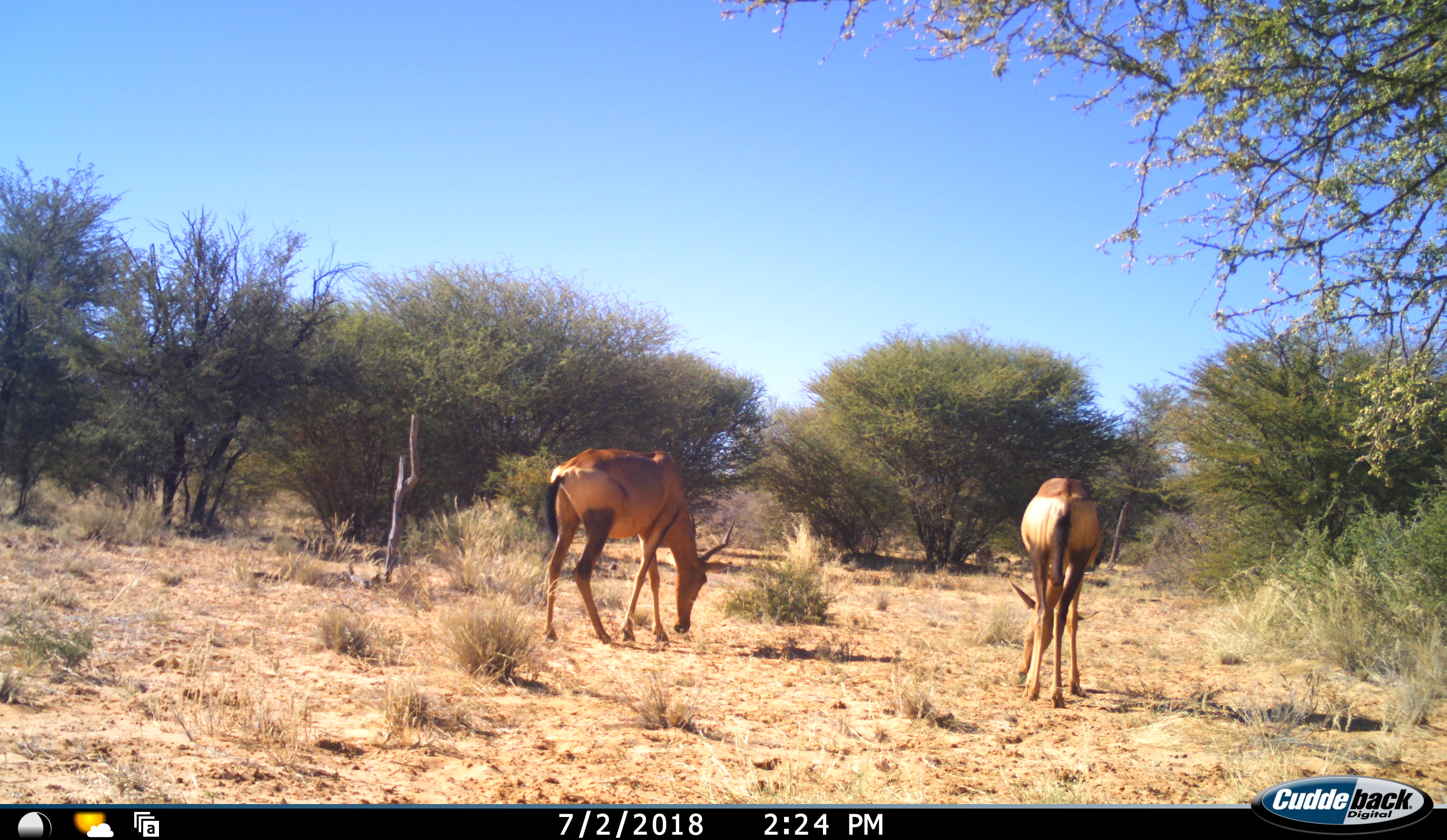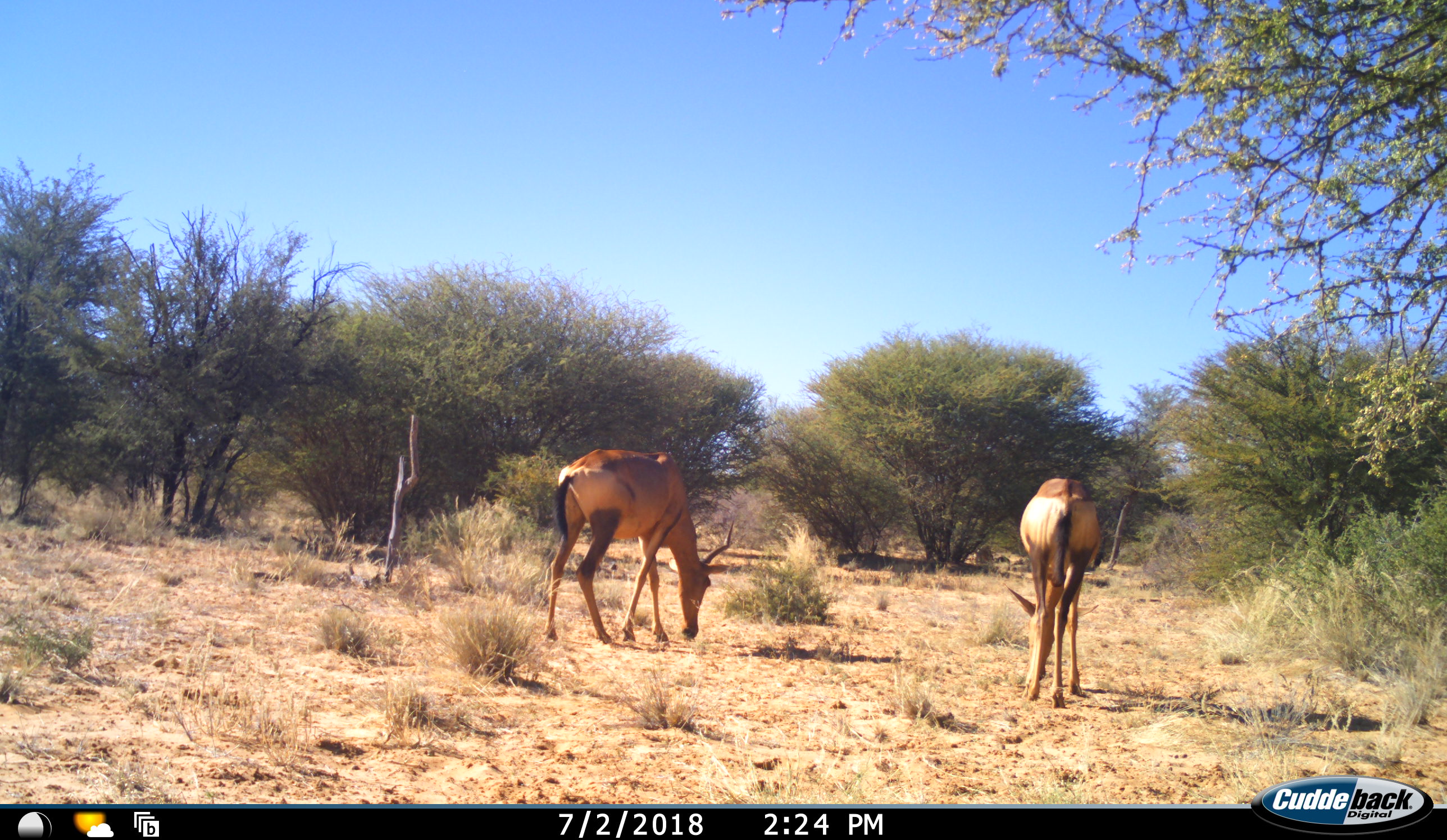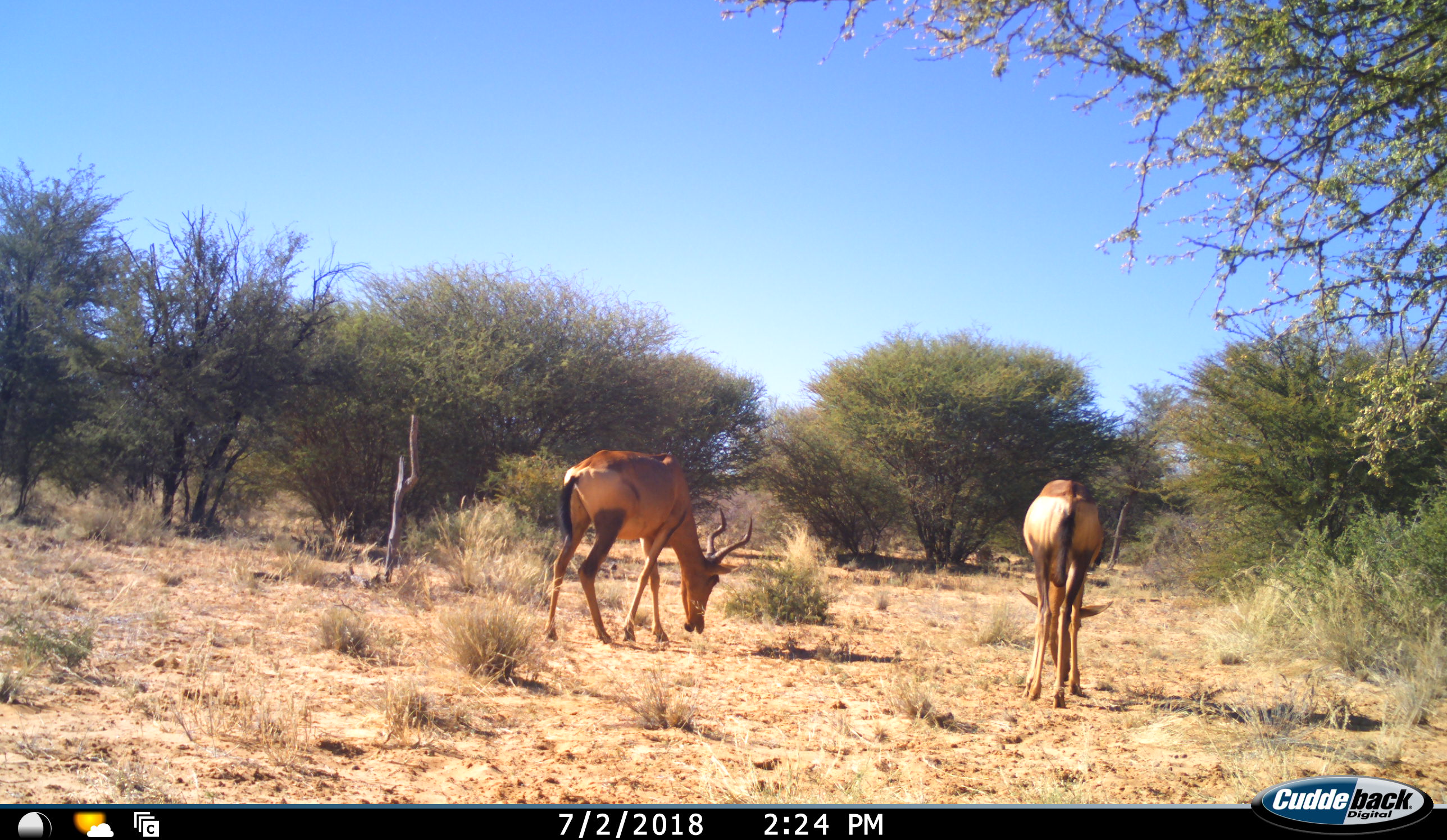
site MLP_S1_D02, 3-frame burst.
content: unidentified animal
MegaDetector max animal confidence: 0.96